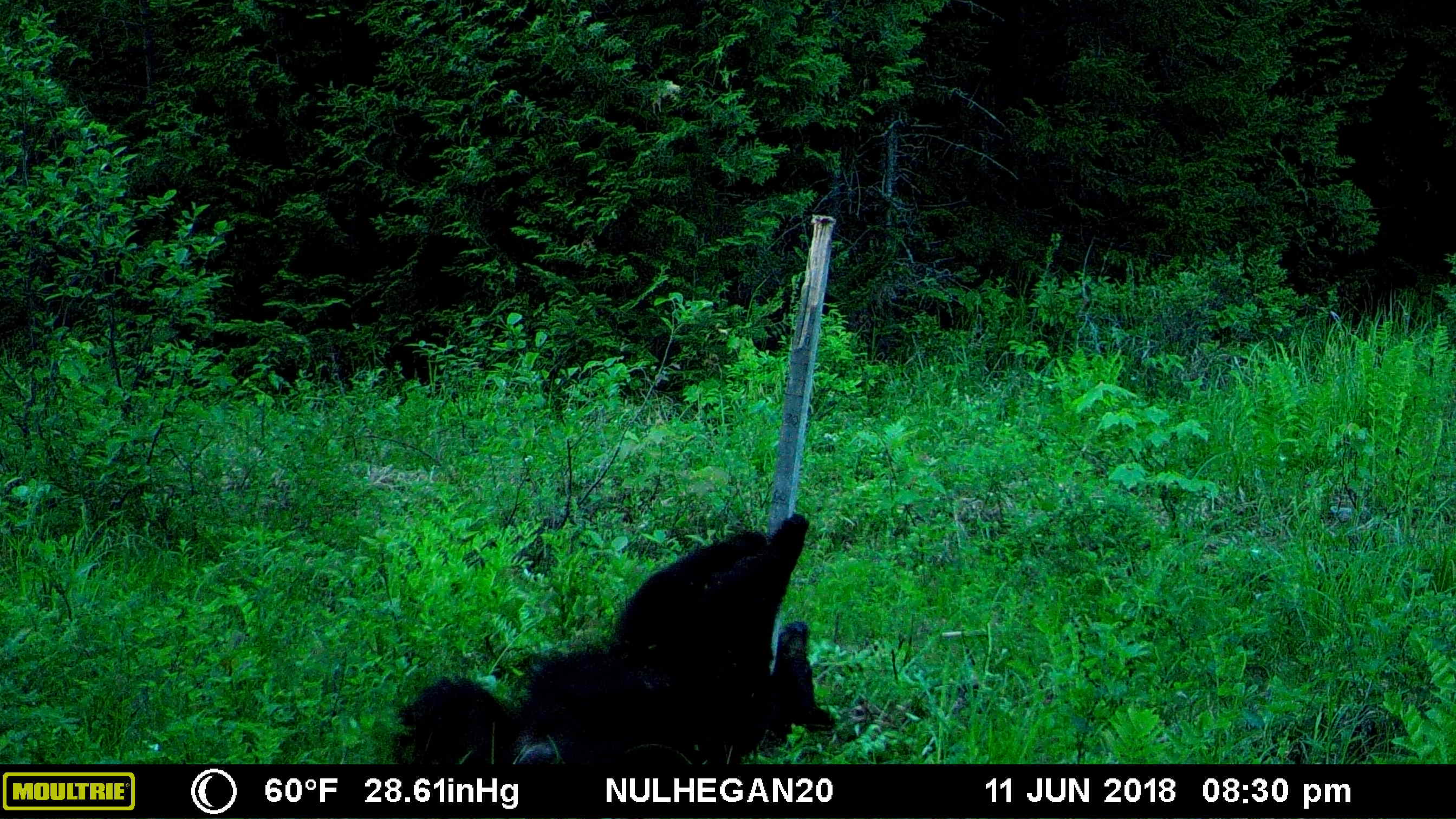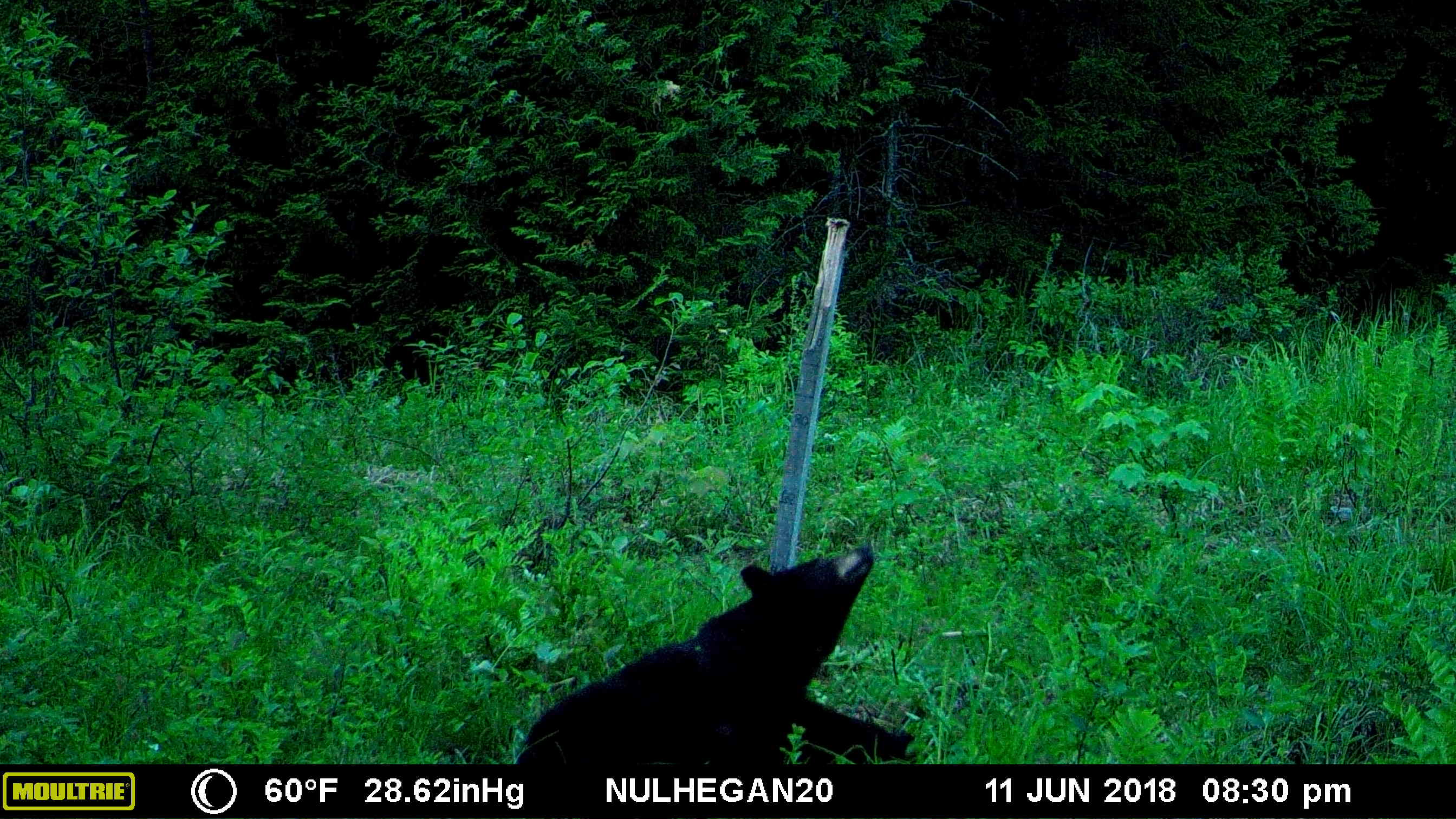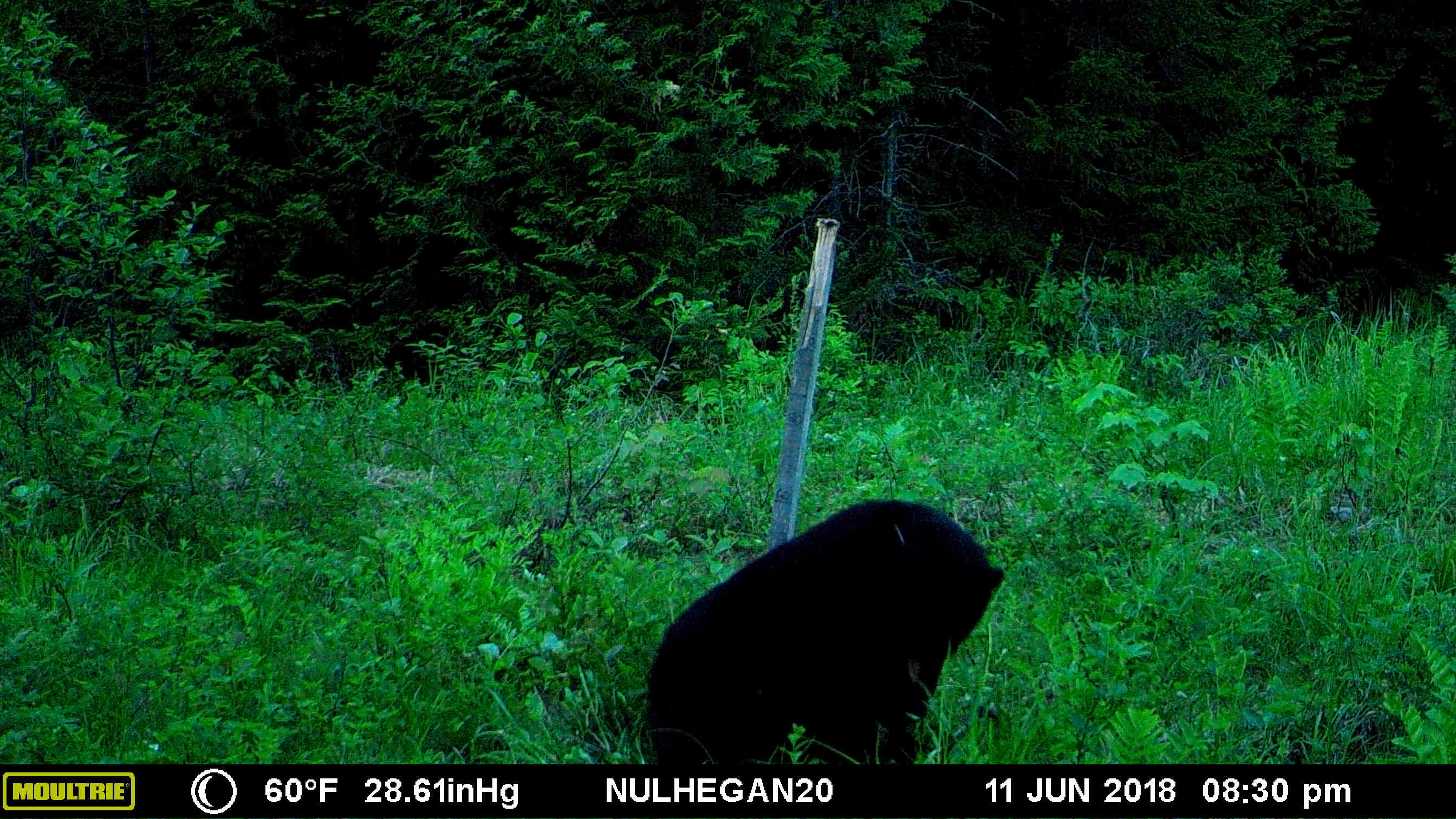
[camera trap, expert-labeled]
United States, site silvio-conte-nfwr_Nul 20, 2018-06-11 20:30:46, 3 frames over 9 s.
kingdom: Animalia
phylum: Chordata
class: Mammalia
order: Carnivora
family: Ursidae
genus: Ursus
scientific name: Ursus americanus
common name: black bear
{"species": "black bear (Ursus americanus)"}